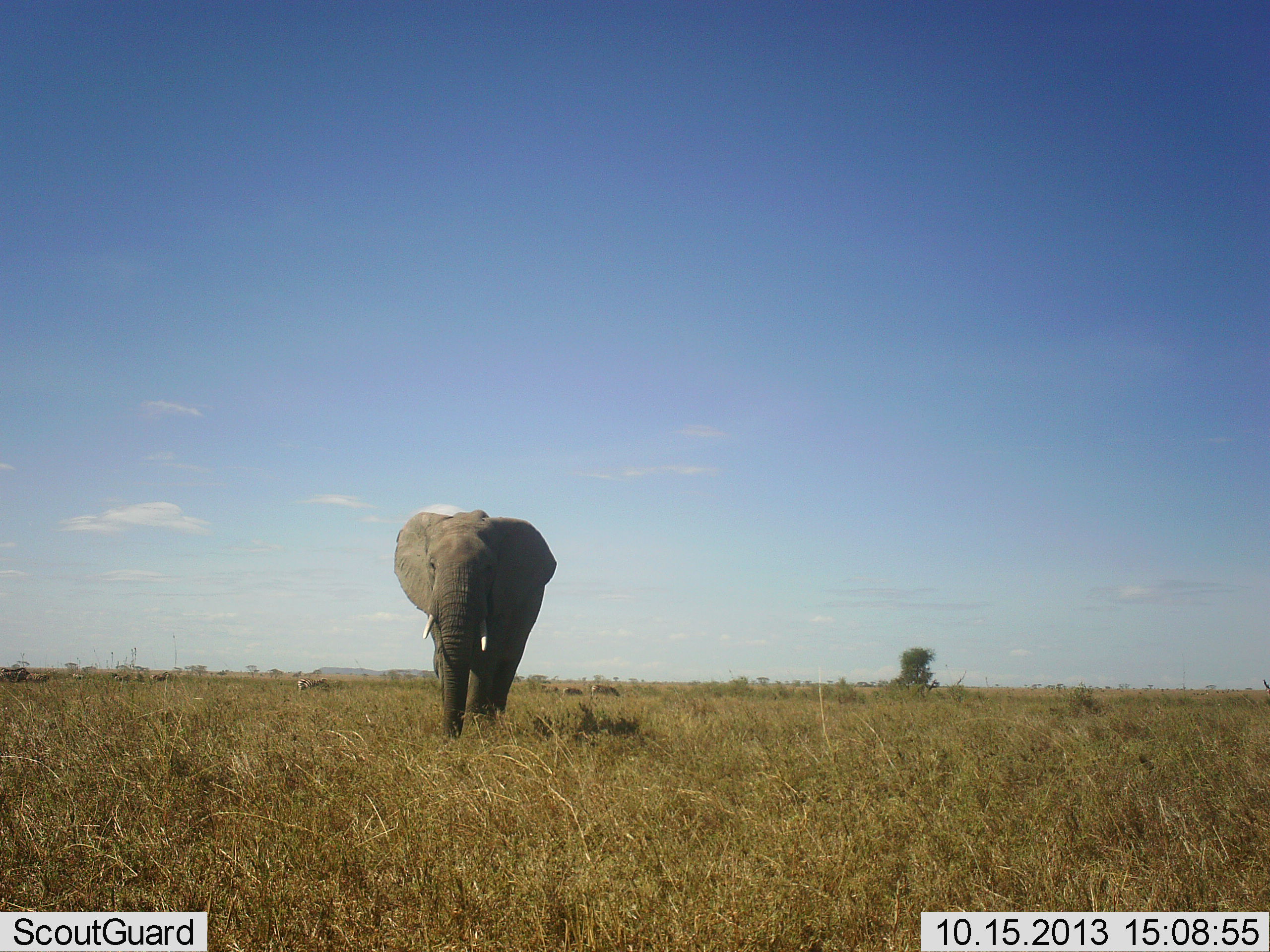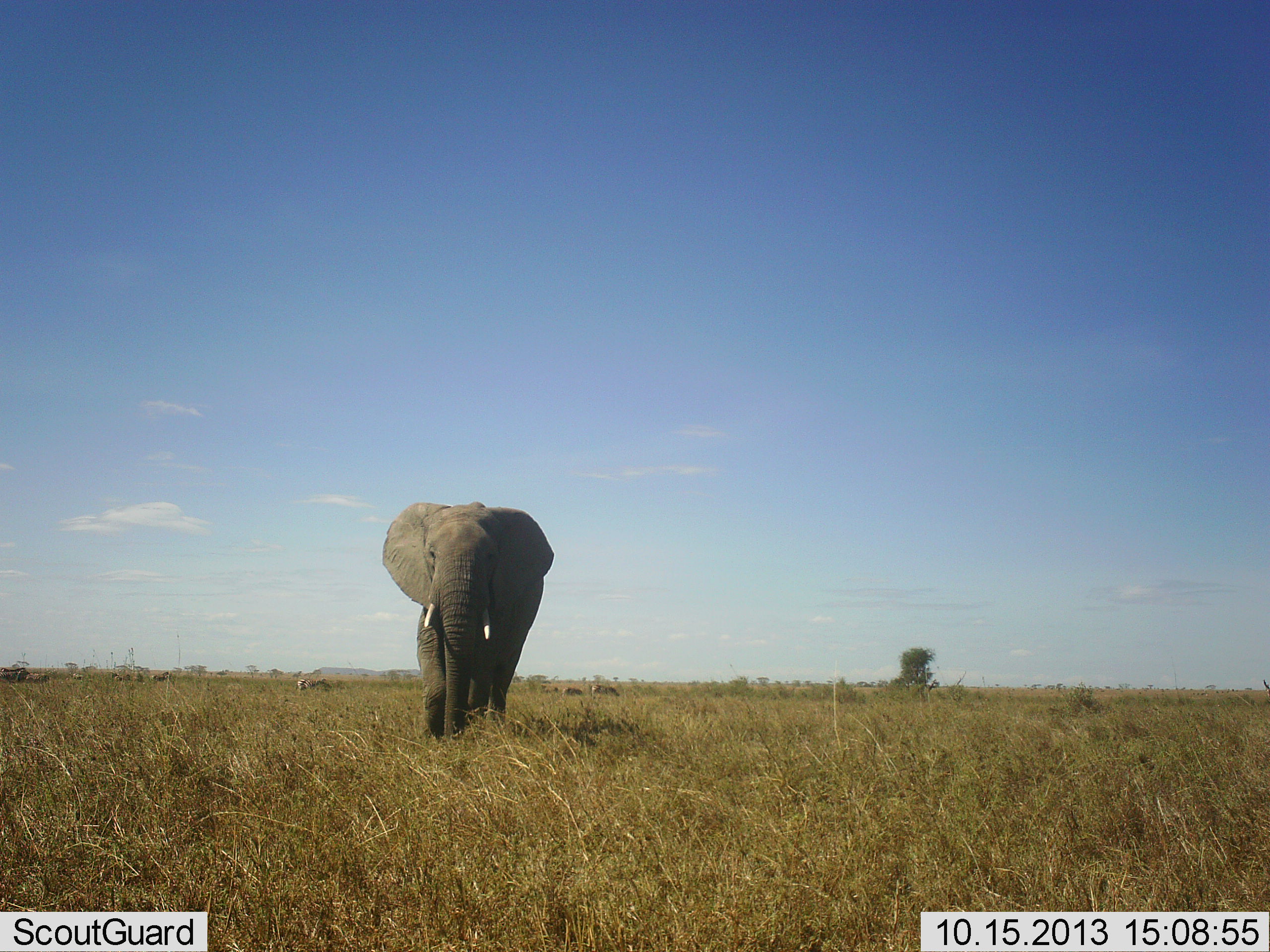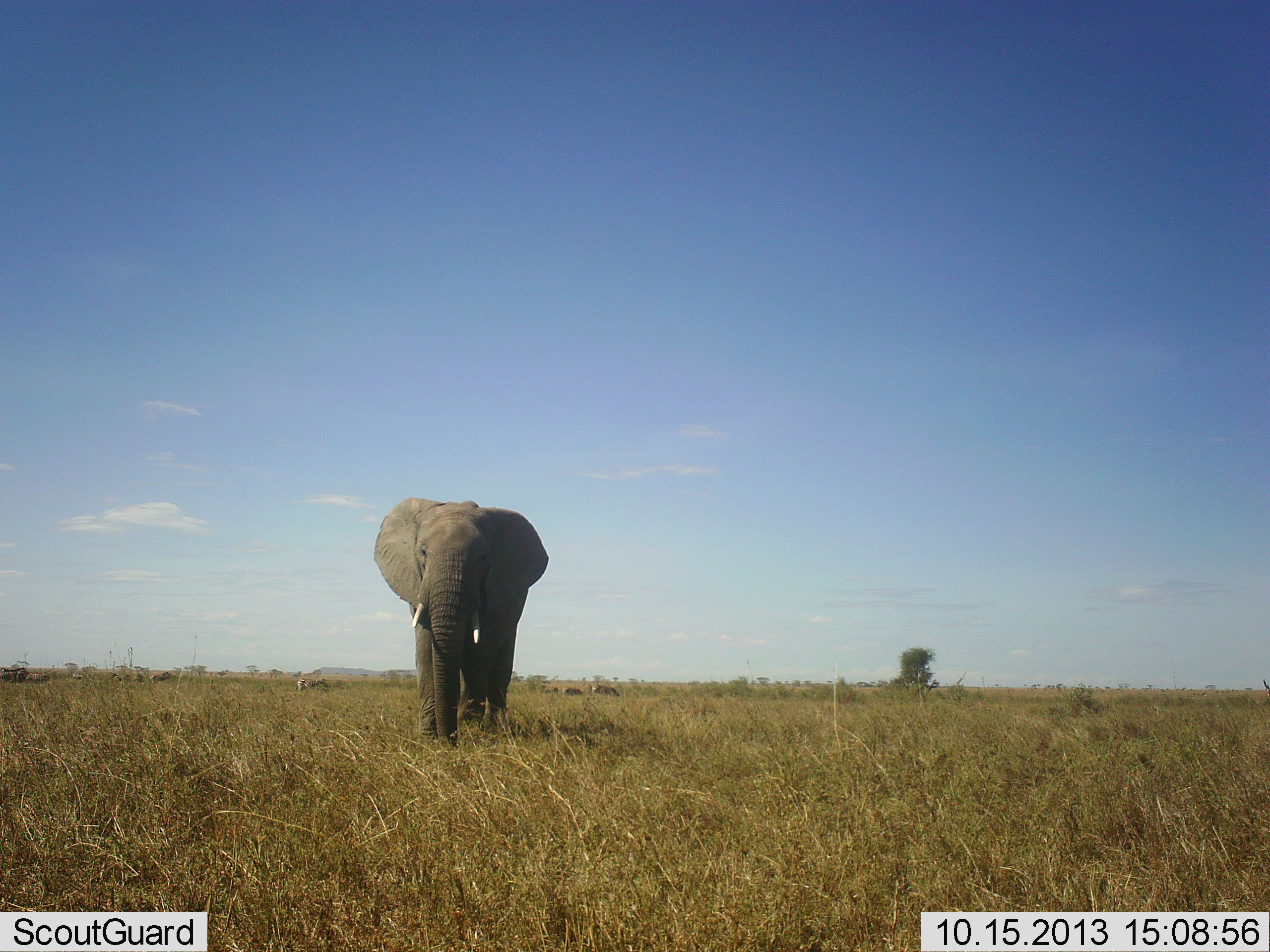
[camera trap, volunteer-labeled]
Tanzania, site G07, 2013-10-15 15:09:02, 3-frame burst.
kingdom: Animalia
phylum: Chordata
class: Mammalia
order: Proboscidea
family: Elephantidae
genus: Loxodonta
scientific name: Loxodonta africana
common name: african bush elephant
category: elephant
Elephant (african bush elephant) (Loxodonta africana), count 1. Behavior (volunteer vote fractions): standing 10%, resting 0%, moving 95%, interacting 0%. Young present (vote fraction): 0%. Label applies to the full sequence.